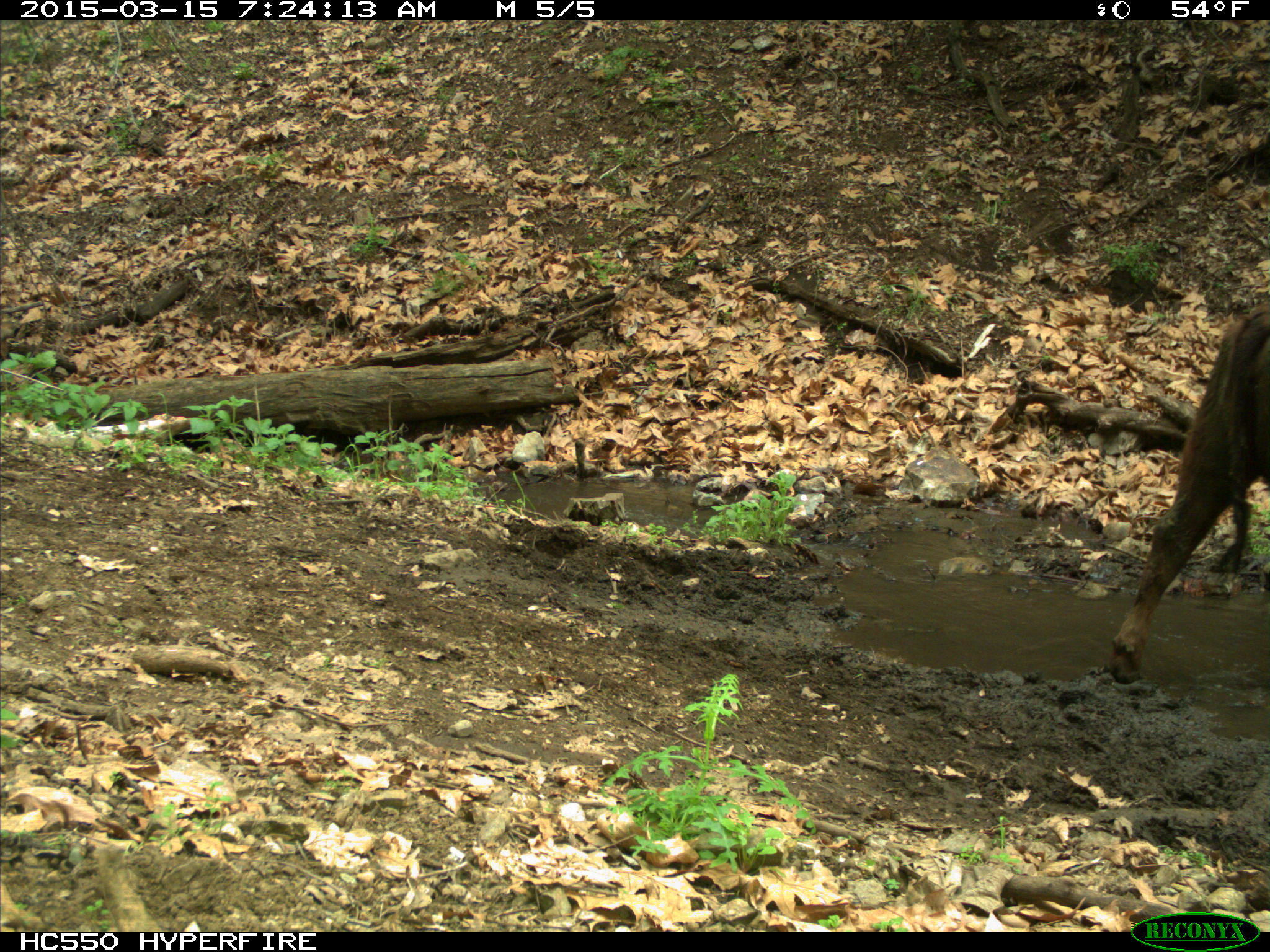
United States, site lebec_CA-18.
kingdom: Animalia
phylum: Chordata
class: Mammalia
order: Artiodactyla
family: Bovidae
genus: Bos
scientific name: Bos taurus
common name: domestic cow